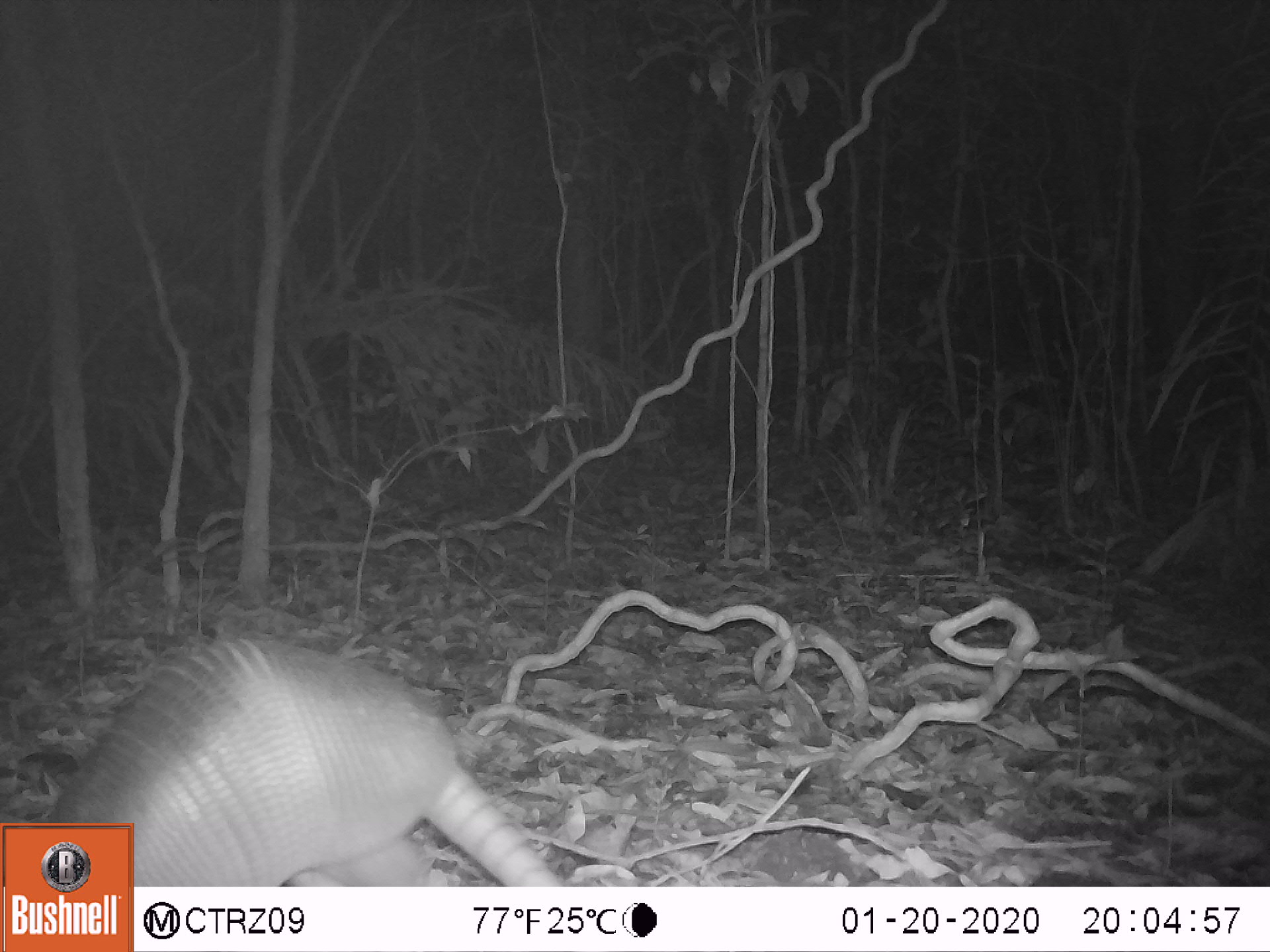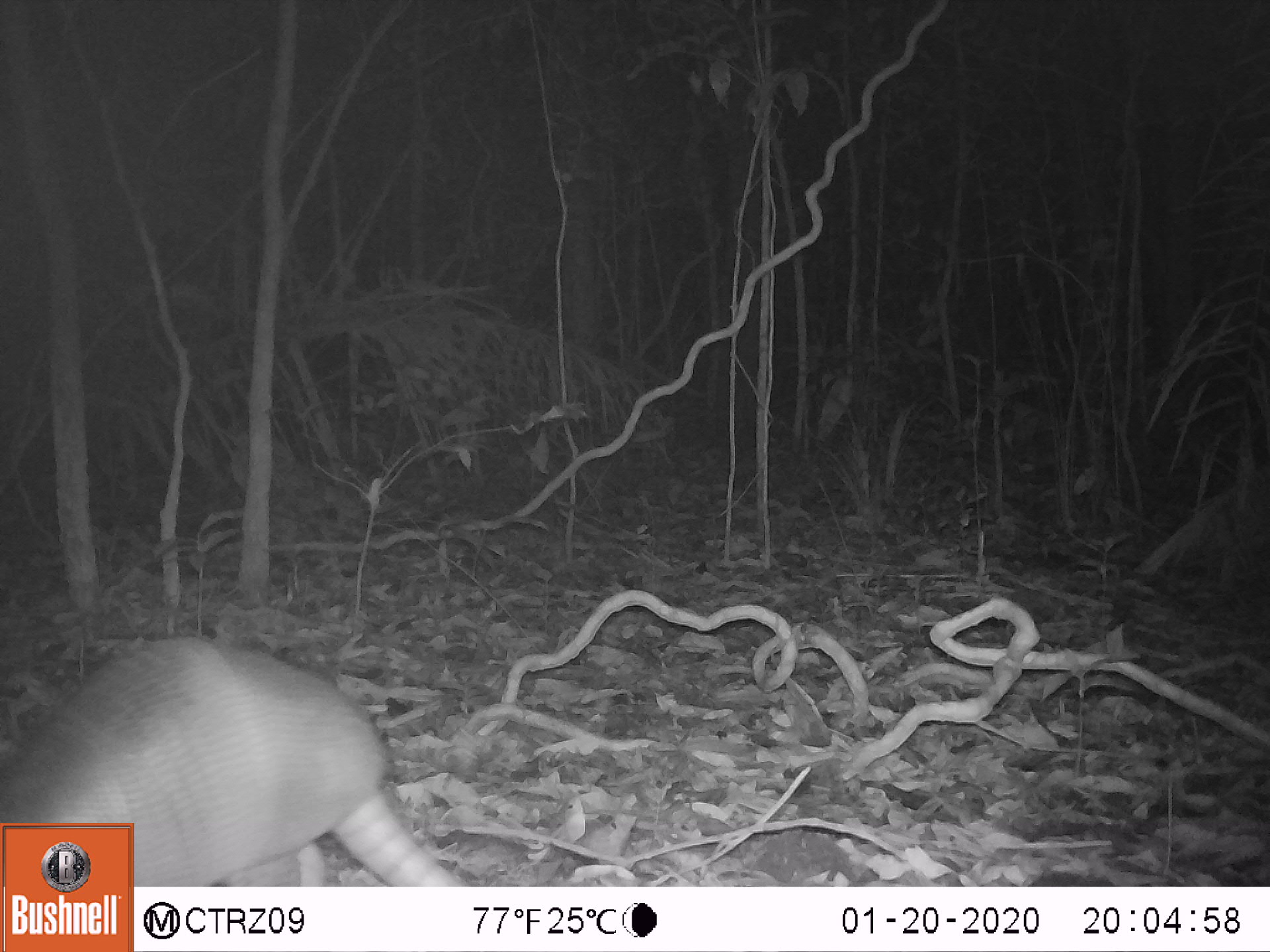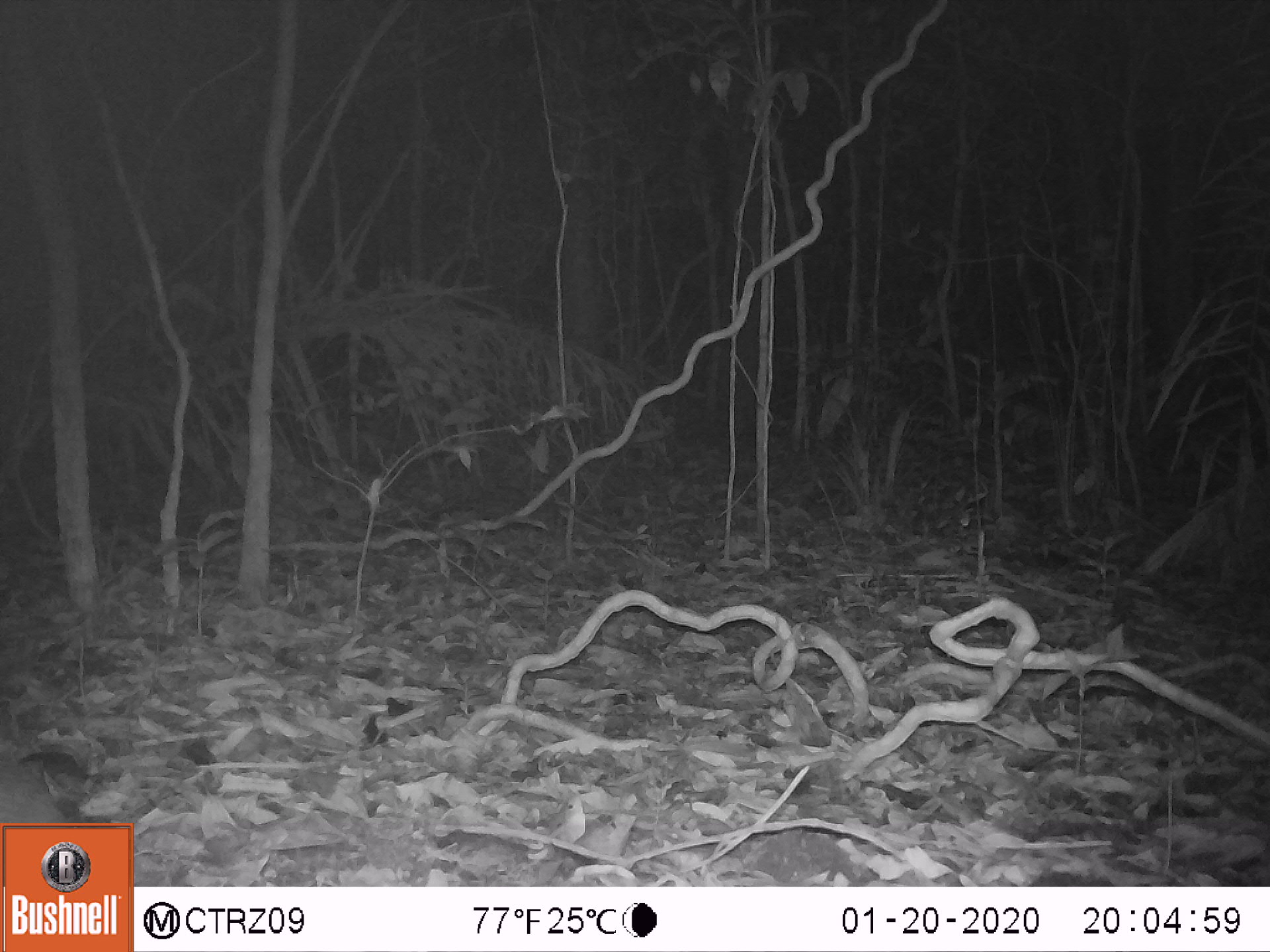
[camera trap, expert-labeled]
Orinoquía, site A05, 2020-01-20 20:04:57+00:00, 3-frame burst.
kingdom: Animalia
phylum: Chordata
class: Mammalia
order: Cingulata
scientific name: Cingulata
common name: armadillo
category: unknown armadillo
Unknown armadillo (armadillo) (Cingulata).